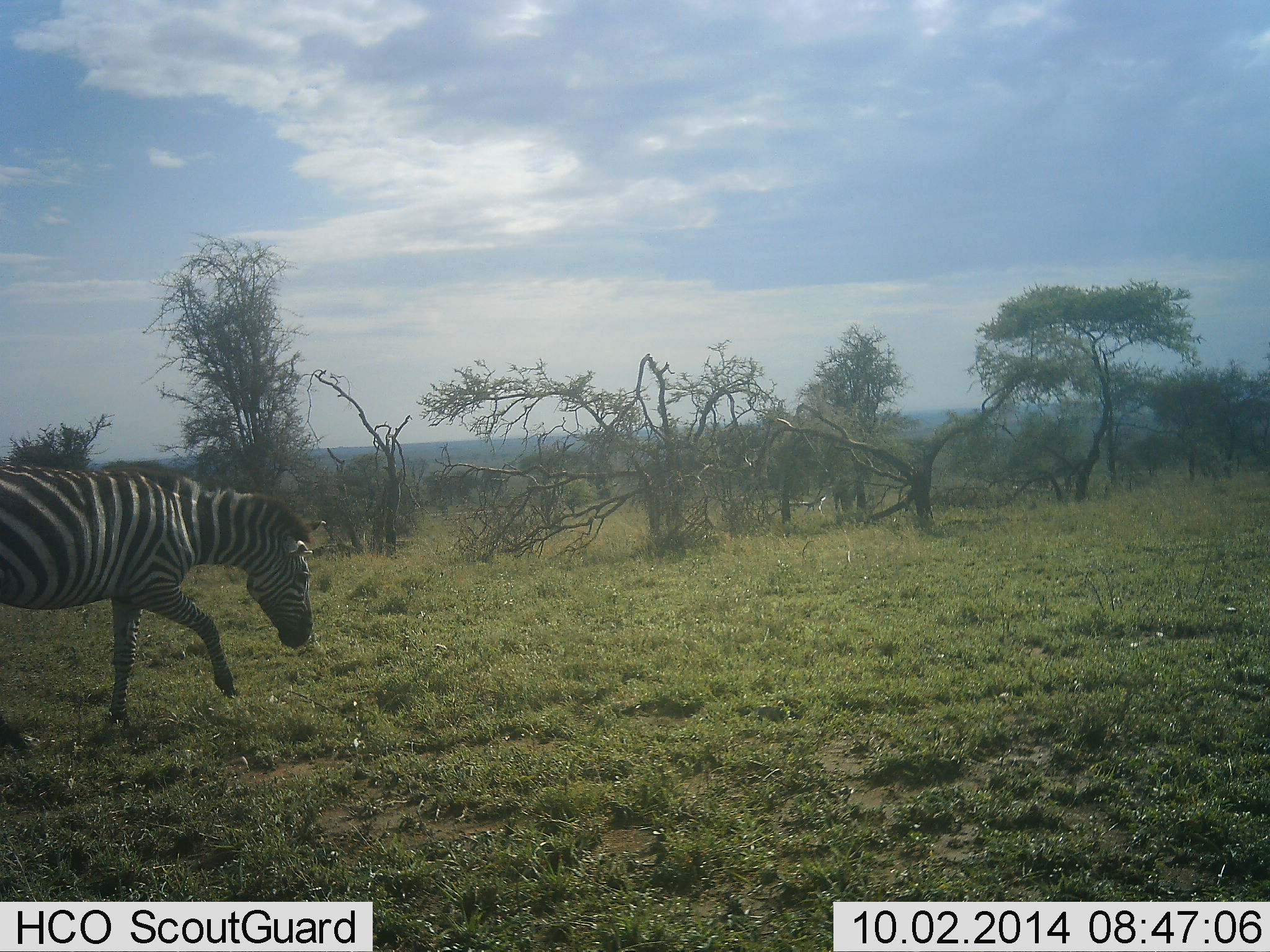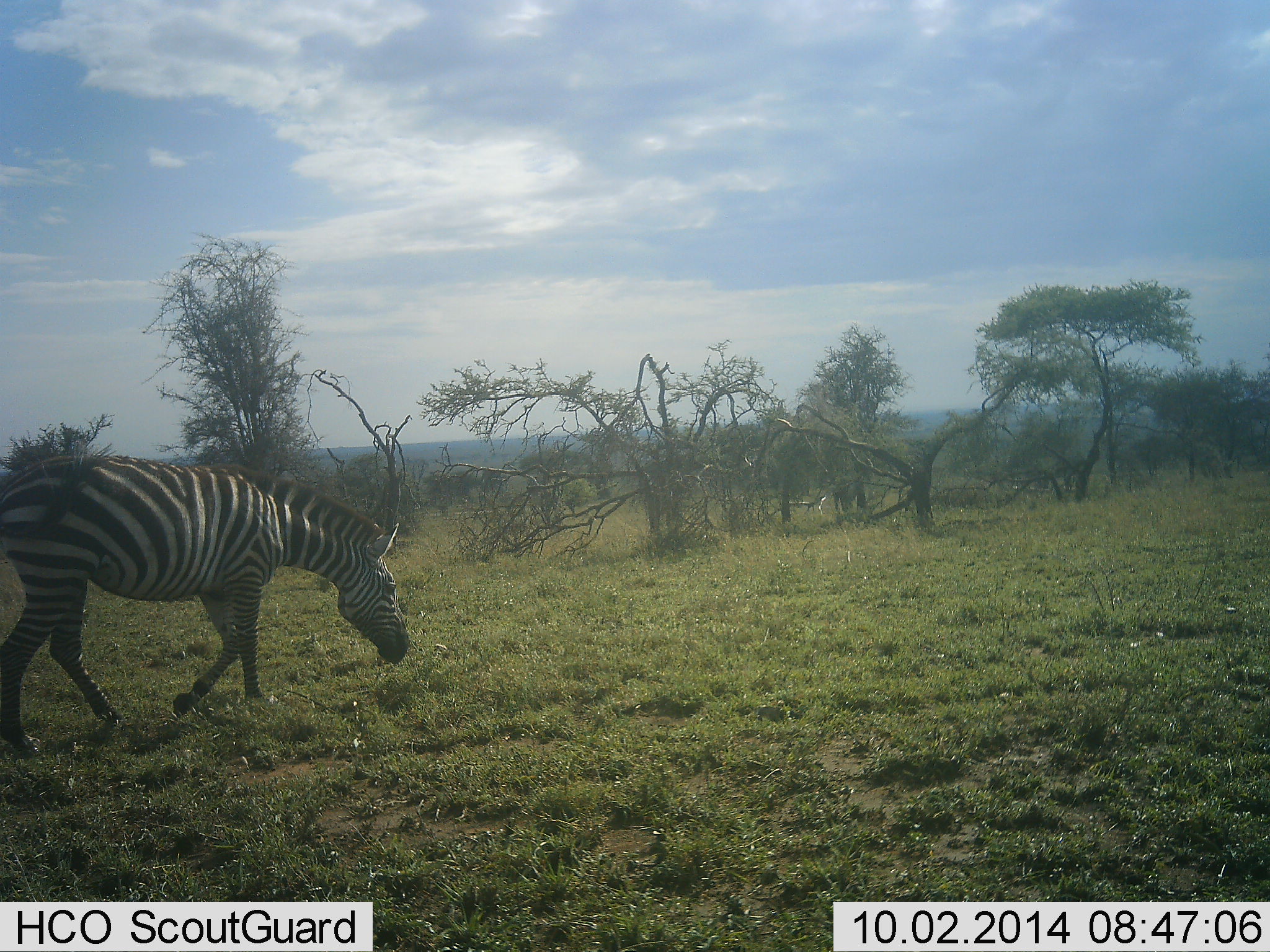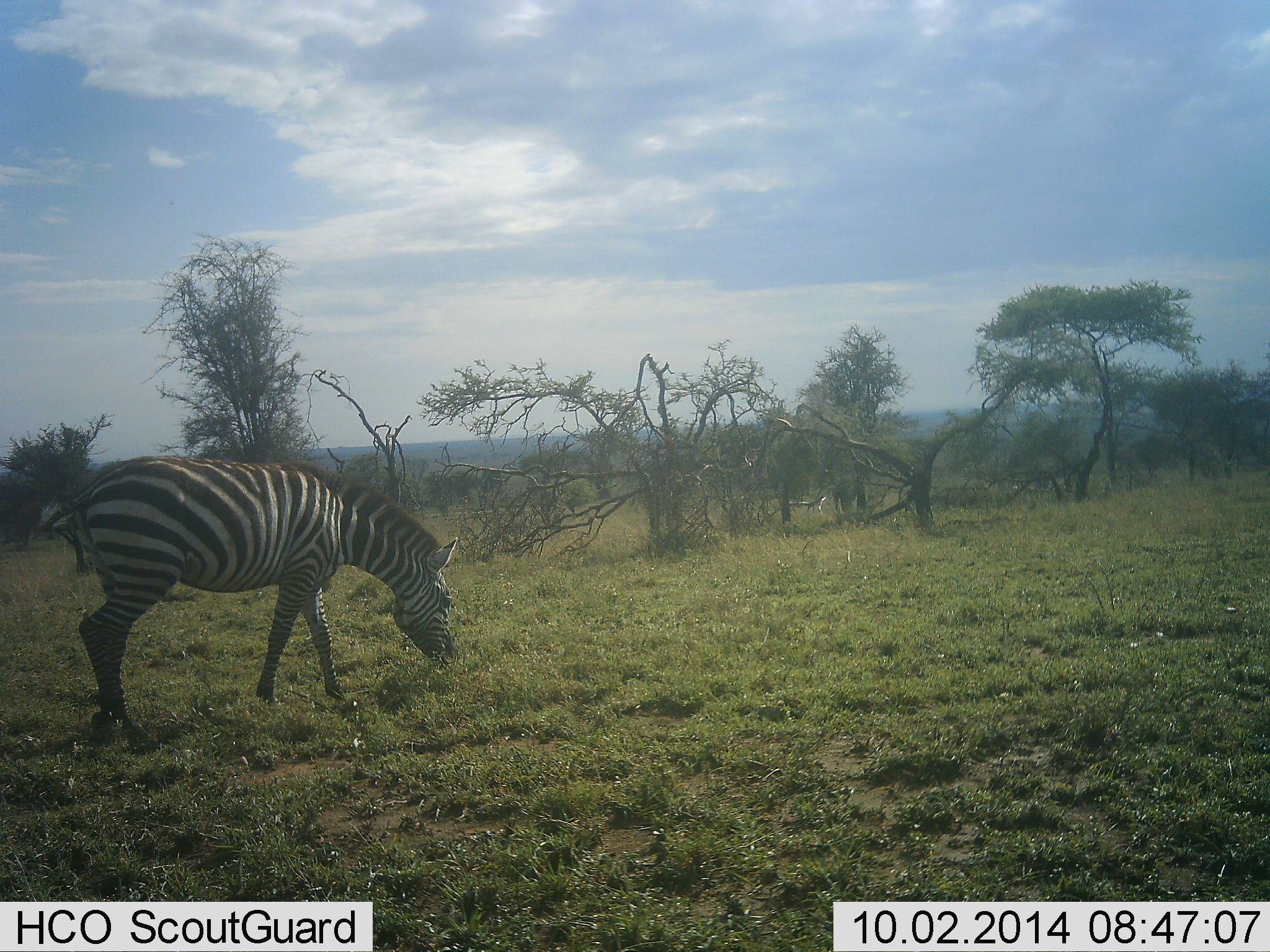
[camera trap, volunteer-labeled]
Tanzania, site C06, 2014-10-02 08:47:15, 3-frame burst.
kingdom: Animalia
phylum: Chordata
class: Mammalia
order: Perissodactyla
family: Equidae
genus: Equus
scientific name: Equus quagga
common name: plains zebra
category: zebra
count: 1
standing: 0%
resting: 0%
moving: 90%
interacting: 0%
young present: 0%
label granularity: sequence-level